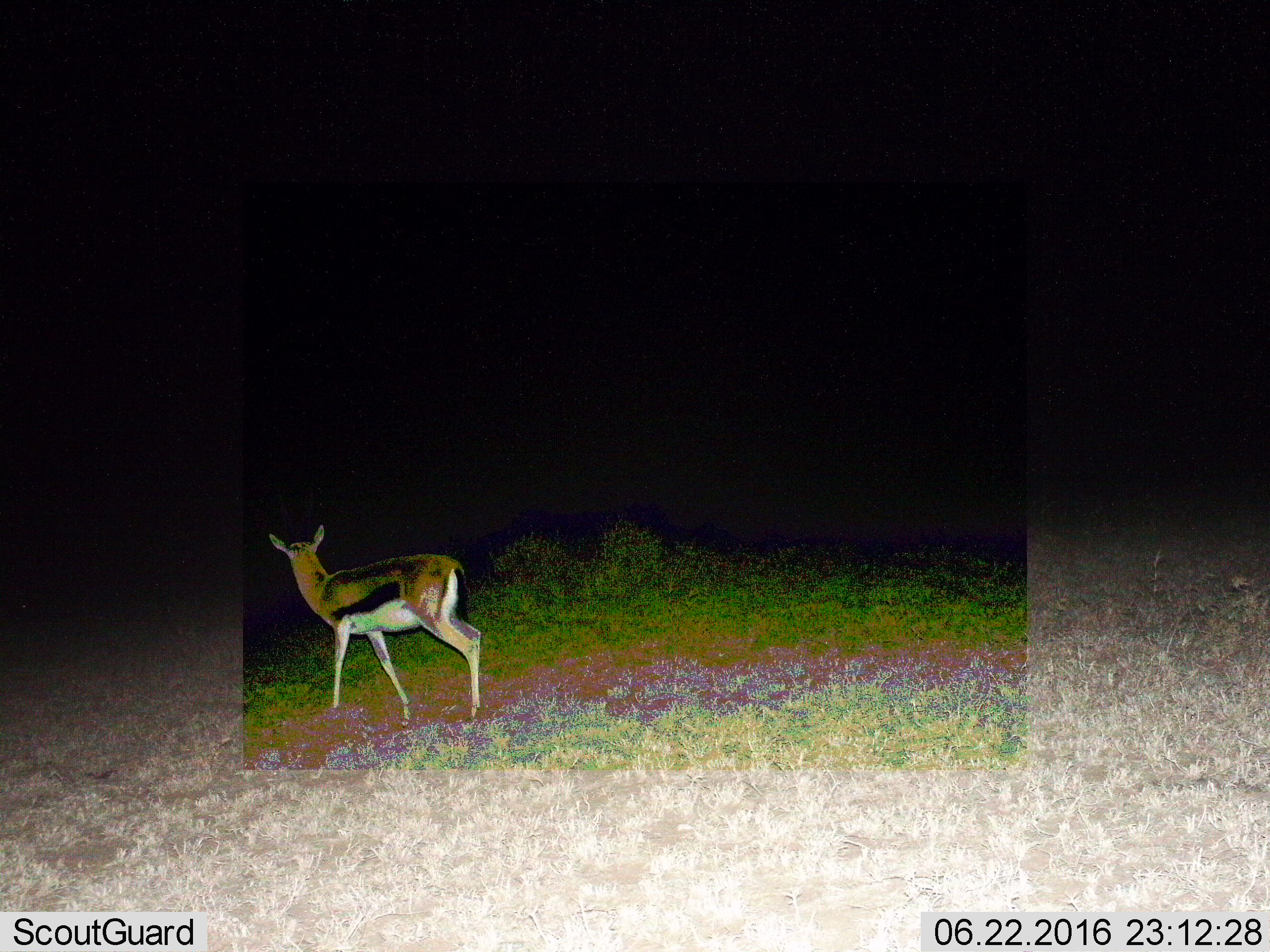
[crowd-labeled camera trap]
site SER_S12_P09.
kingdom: Animalia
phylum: Chordata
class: Mammalia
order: Artiodactyla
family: Bovidae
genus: Eudorcas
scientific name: Eudorcas thomsonii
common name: thomson's gazelle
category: gazellethomsons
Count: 1.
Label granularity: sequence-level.